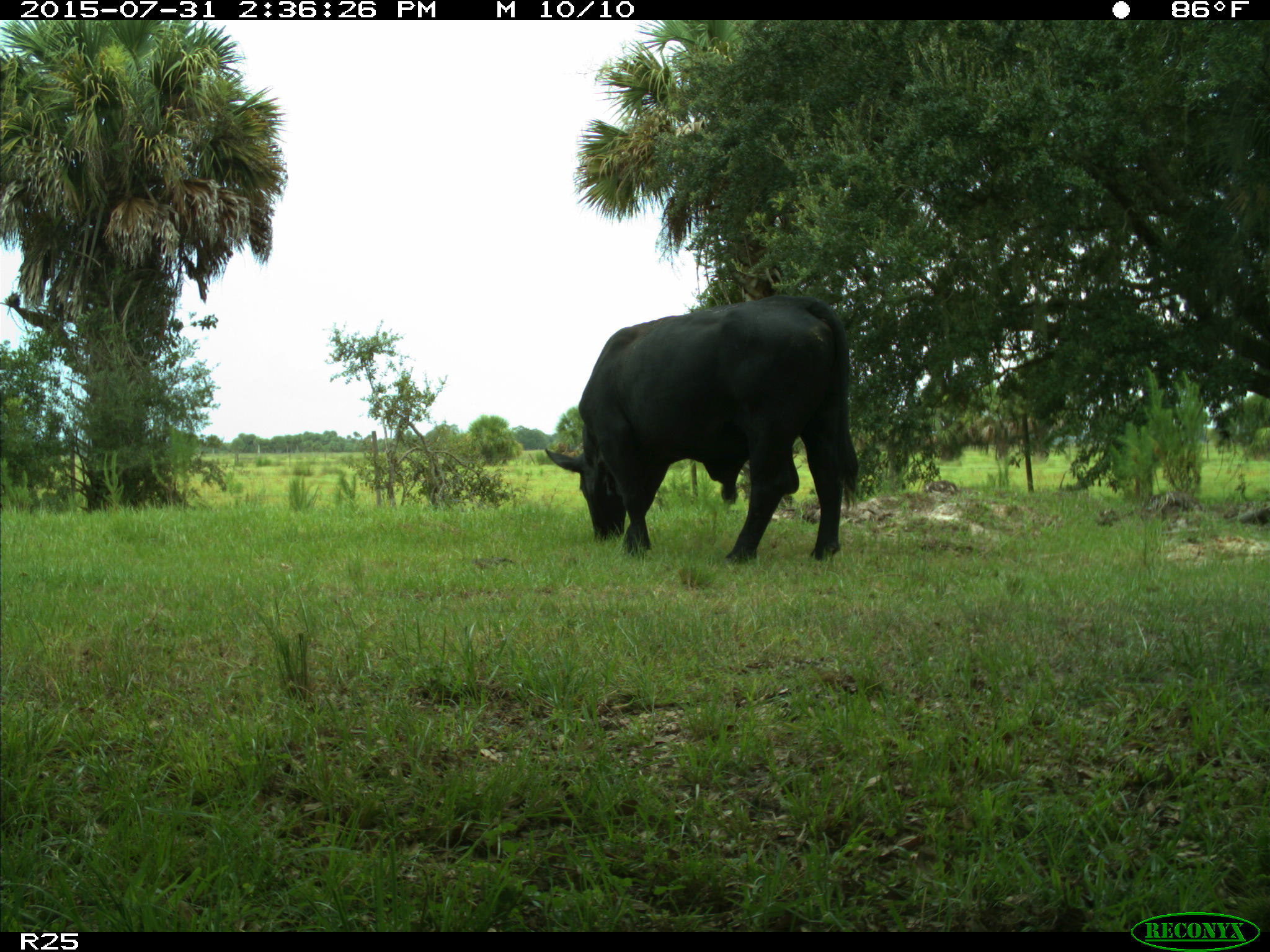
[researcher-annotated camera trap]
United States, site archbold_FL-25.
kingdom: Animalia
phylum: Chordata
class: Mammalia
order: Artiodactyla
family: Bovidae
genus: Bos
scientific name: Bos taurus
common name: domestic cow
Bos taurus (domestic cow).